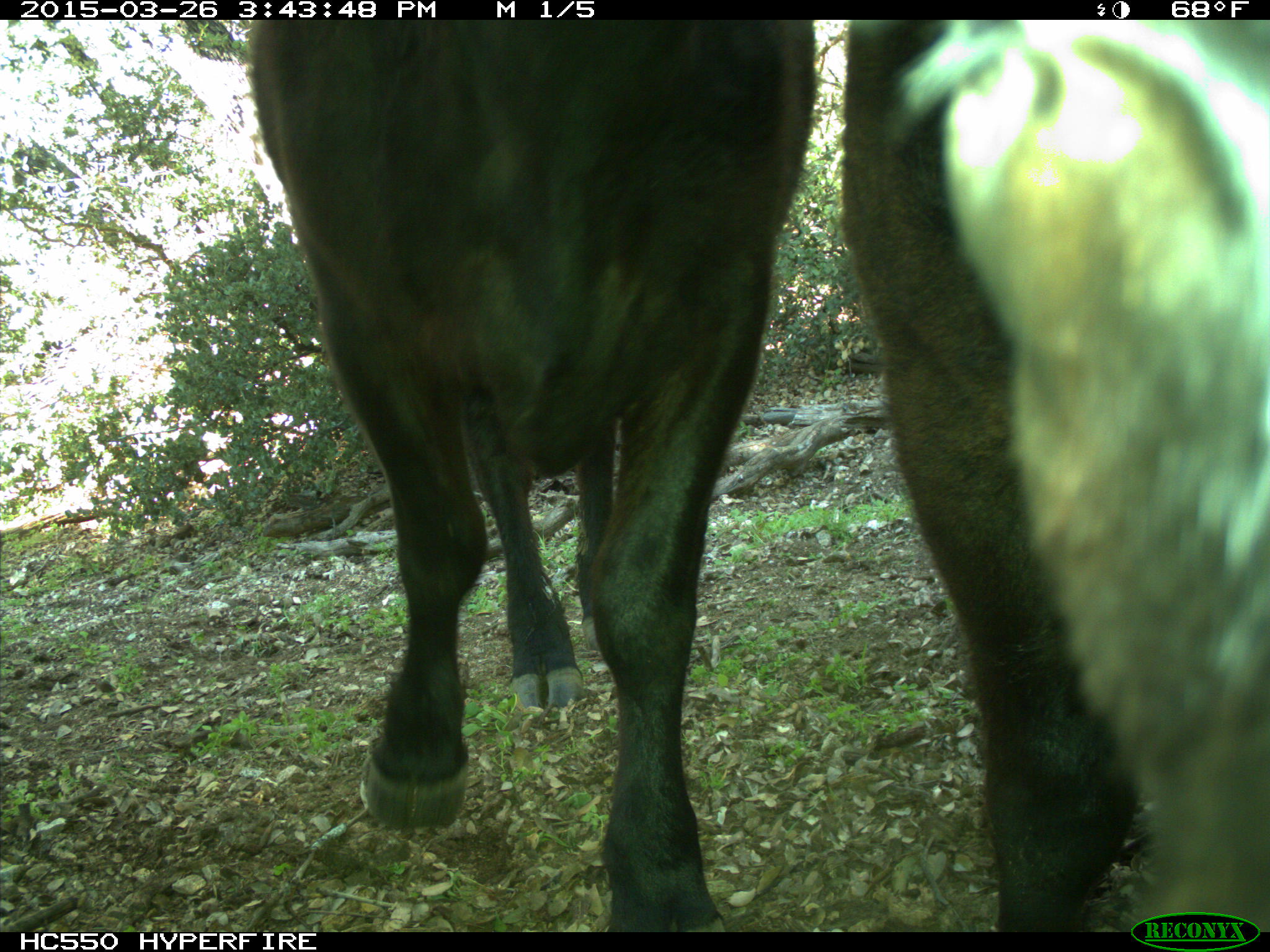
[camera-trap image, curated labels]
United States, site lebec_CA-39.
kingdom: Animalia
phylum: Chordata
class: Mammalia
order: Artiodactyla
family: Bovidae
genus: Bos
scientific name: Bos taurus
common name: domestic cow